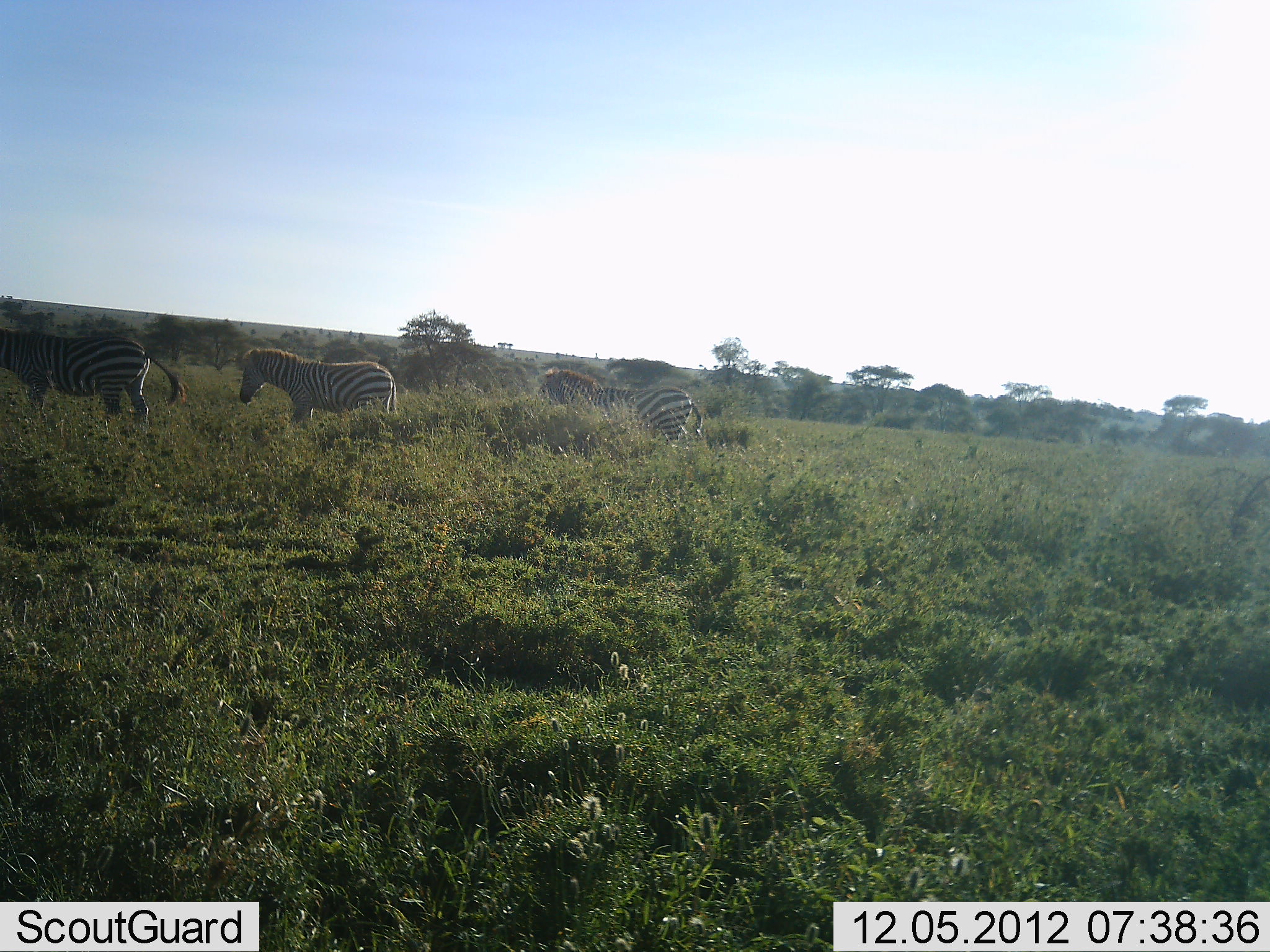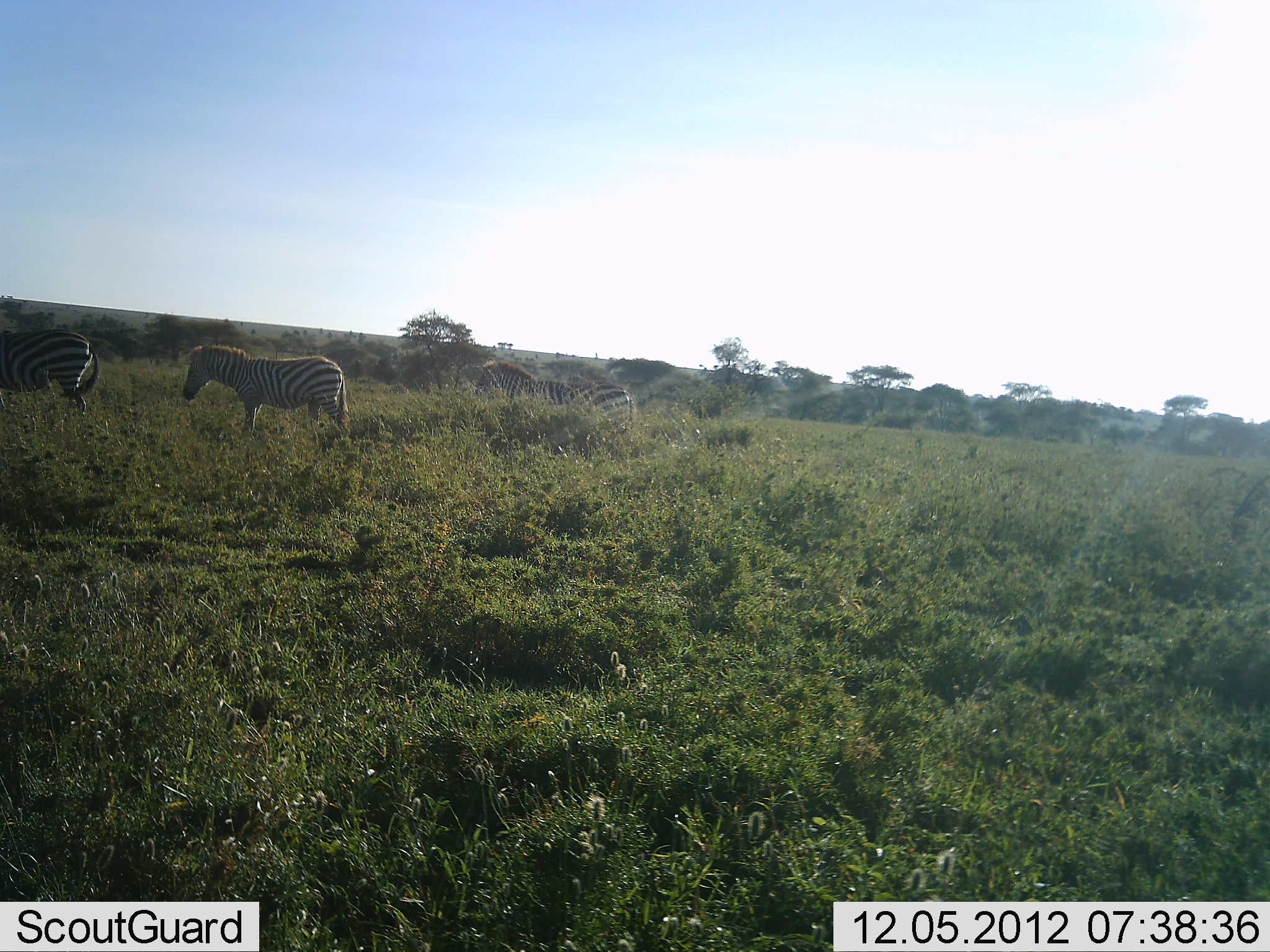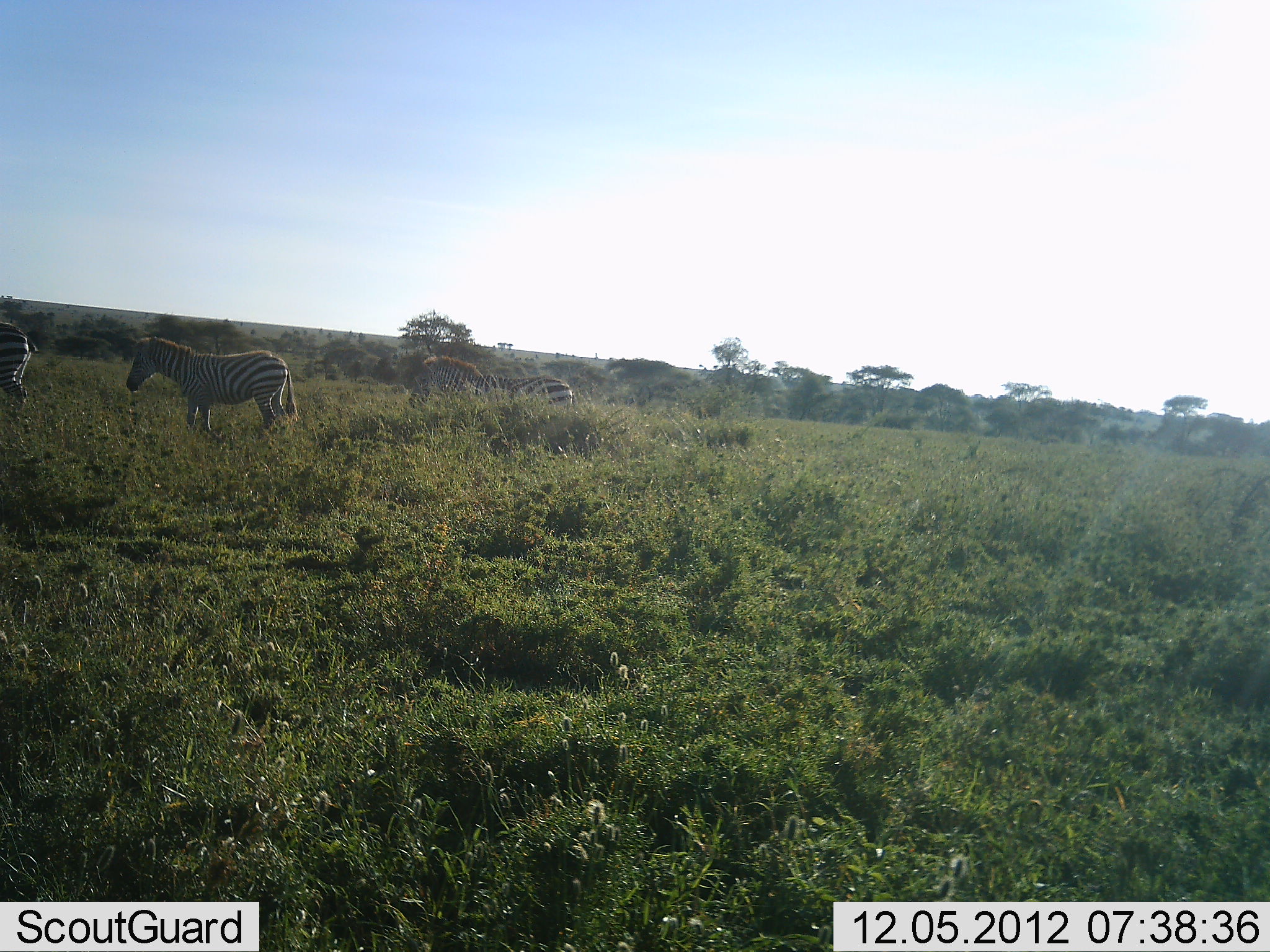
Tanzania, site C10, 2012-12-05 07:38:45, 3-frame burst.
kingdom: Animalia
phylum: Chordata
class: Mammalia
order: Perissodactyla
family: Equidae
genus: Equus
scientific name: Equus quagga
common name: plains zebra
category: zebra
Zebra (plains zebra) (Equus quagga), count 3. Behavior (volunteer vote fractions): standing 0%, resting 0%, moving 100%, interacting 0%. Young present (vote fraction): 0%. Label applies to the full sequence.